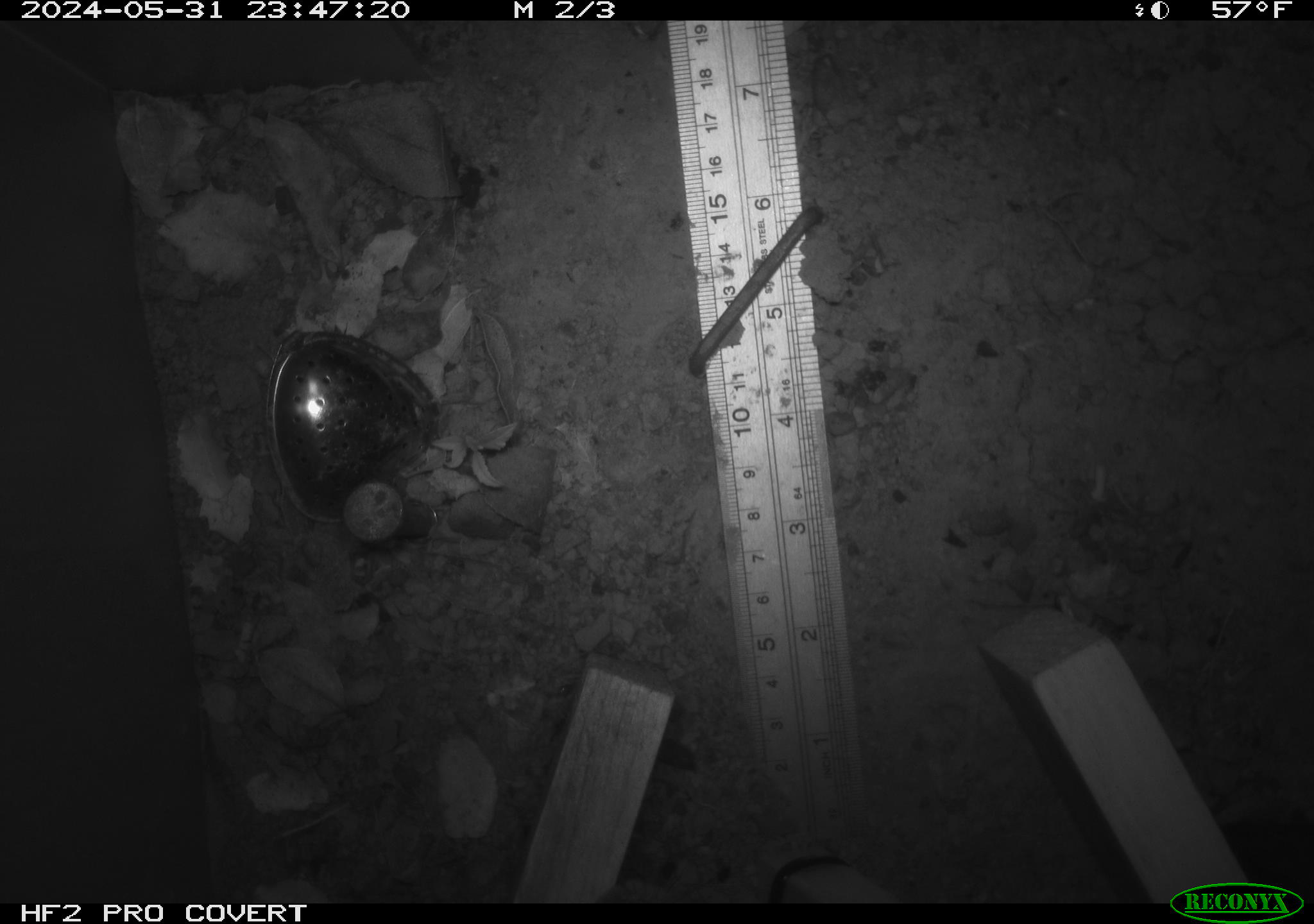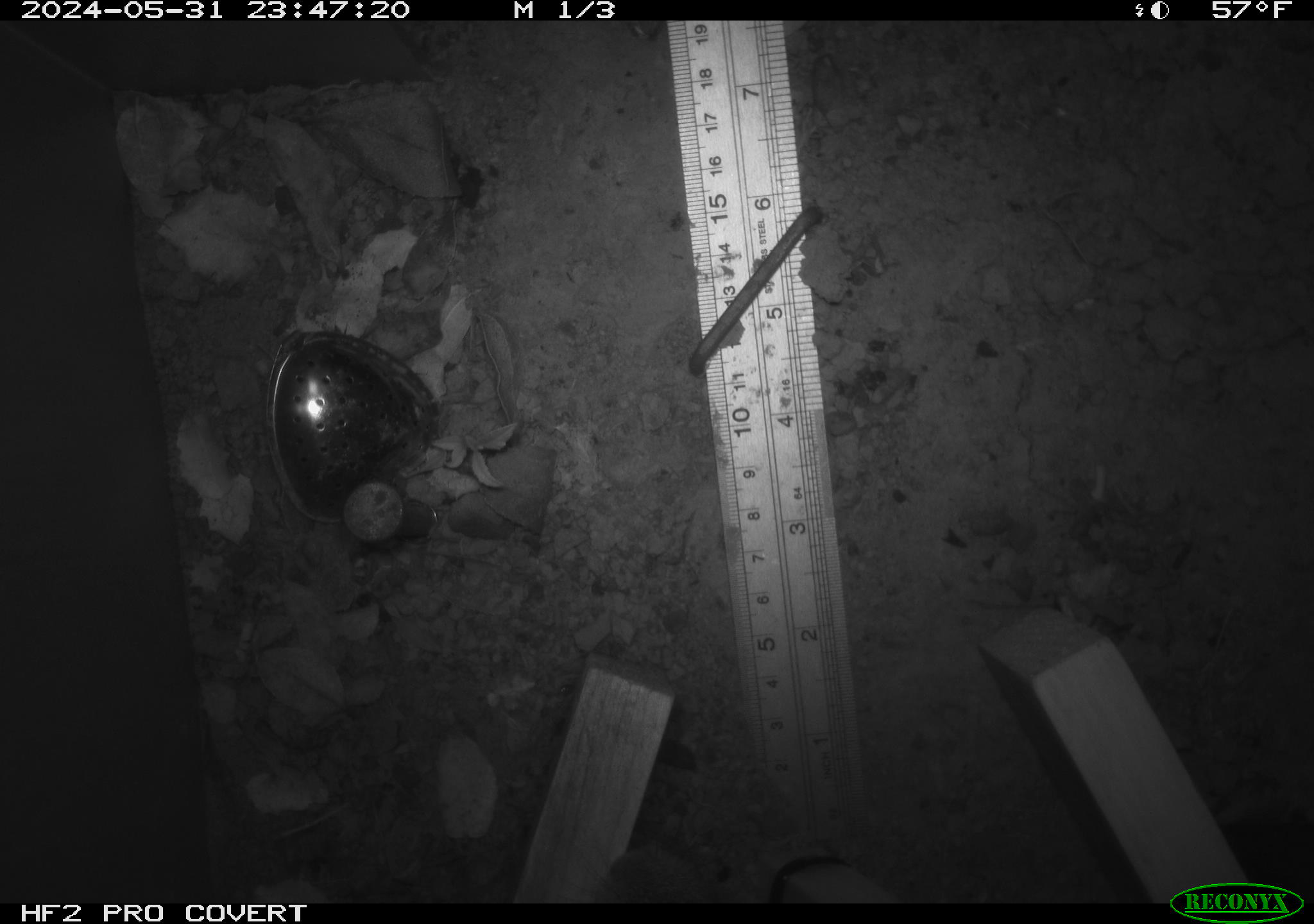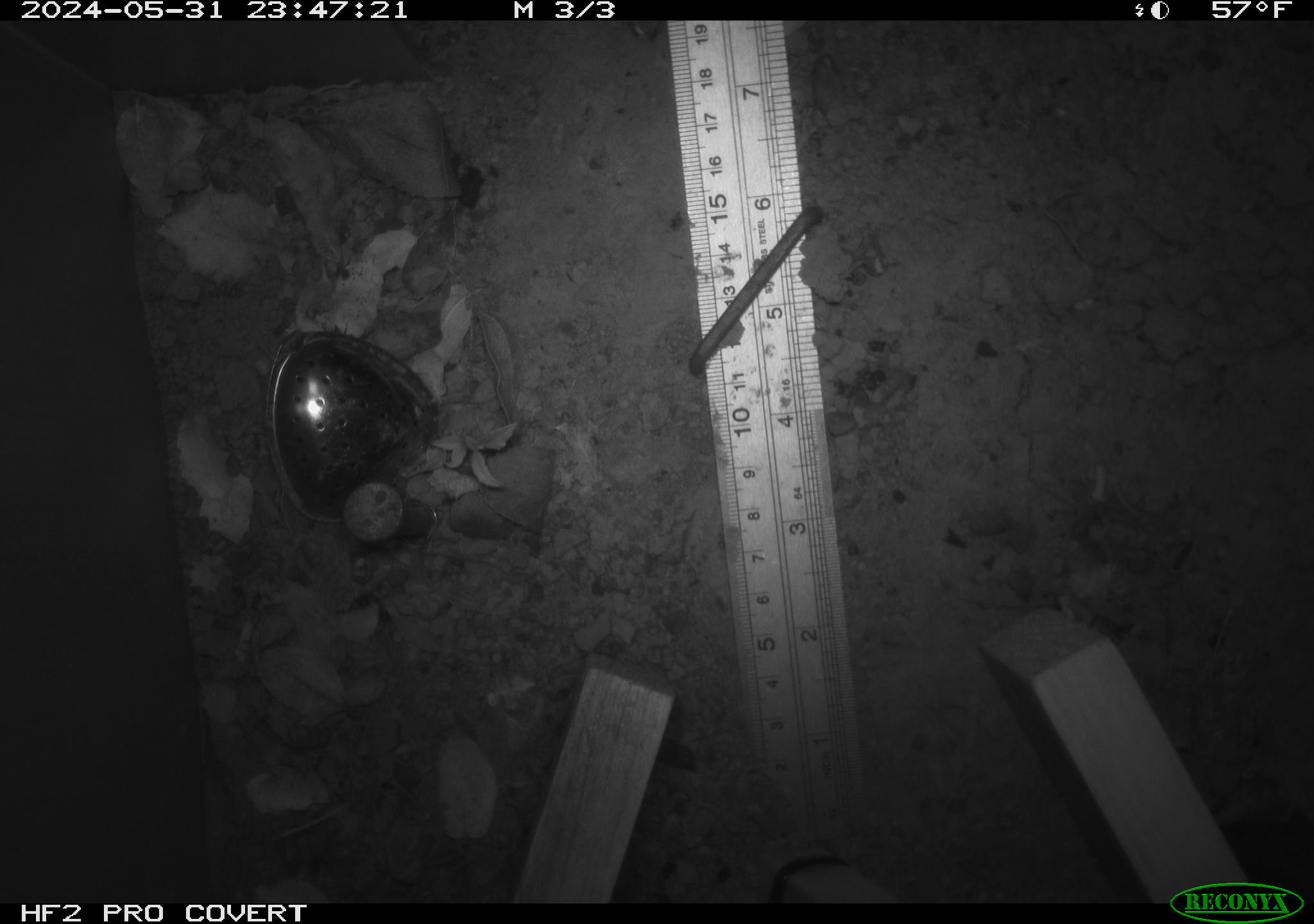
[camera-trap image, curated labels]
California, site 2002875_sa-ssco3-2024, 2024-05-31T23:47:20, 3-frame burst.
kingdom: Animalia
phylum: Chordata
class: Mammalia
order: Lagomorpha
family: Leporidae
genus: Sylvilagus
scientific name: Sylvilagus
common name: cottontail rabbits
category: sylvilagus species